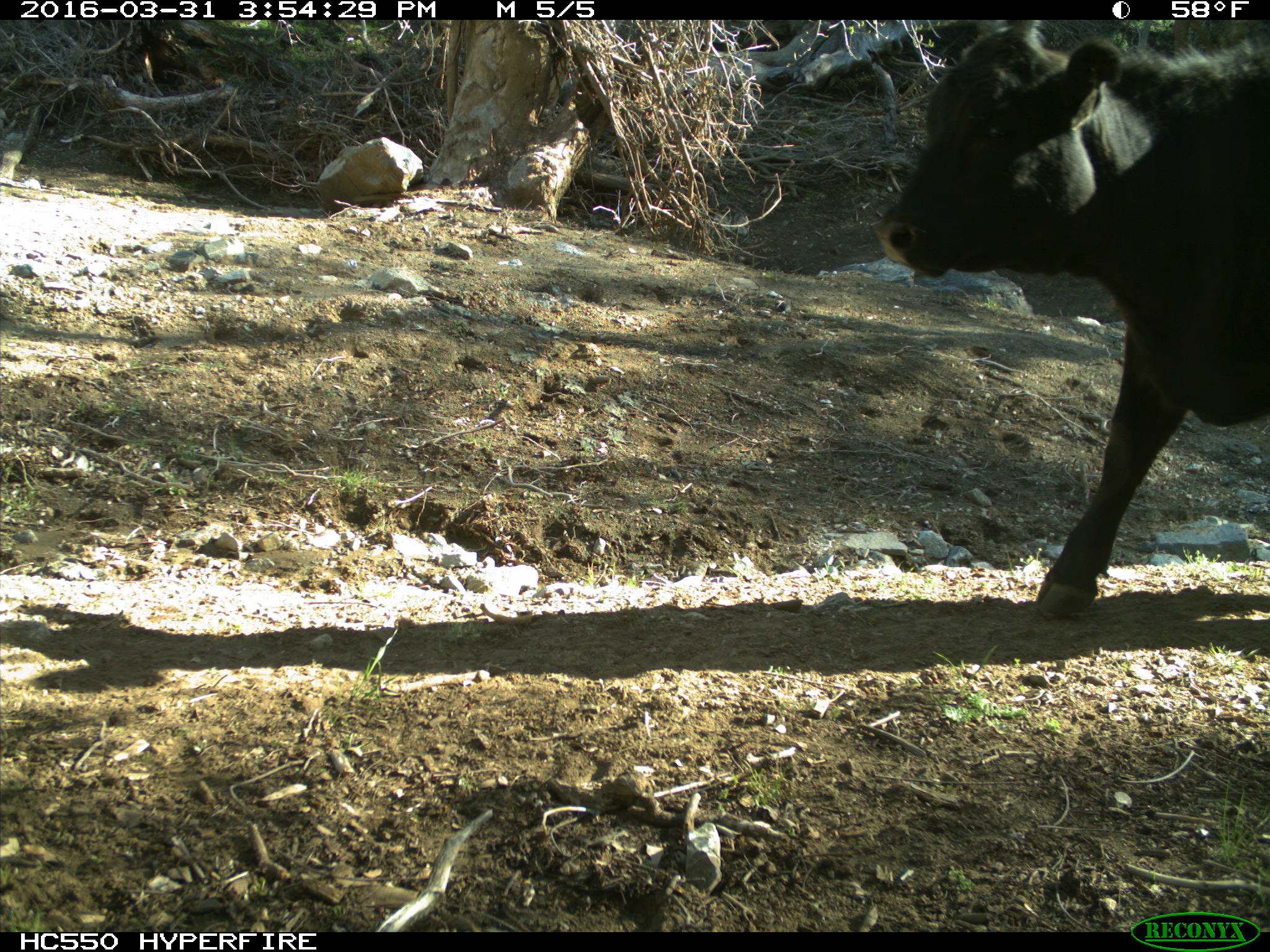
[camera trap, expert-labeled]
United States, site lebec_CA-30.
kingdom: Animalia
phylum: Chordata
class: Mammalia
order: Artiodactyla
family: Bovidae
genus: Bos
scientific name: Bos taurus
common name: domestic cow